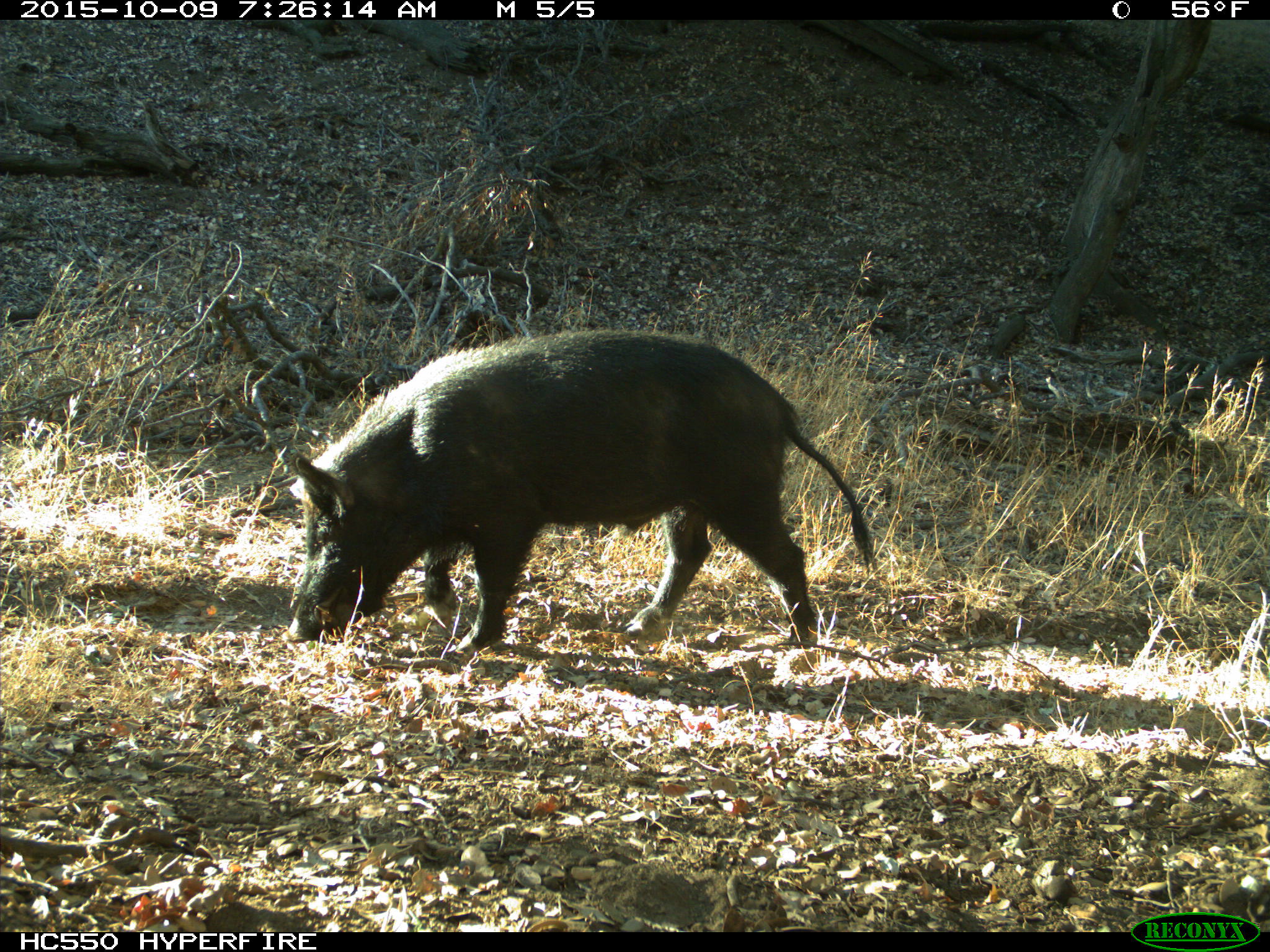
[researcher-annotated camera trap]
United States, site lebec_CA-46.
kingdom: Animalia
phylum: Chordata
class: Mammalia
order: Artiodactyla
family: Suidae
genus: Sus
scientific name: Sus scrofa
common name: wild boar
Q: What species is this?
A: Sus scrofa (wild boar).